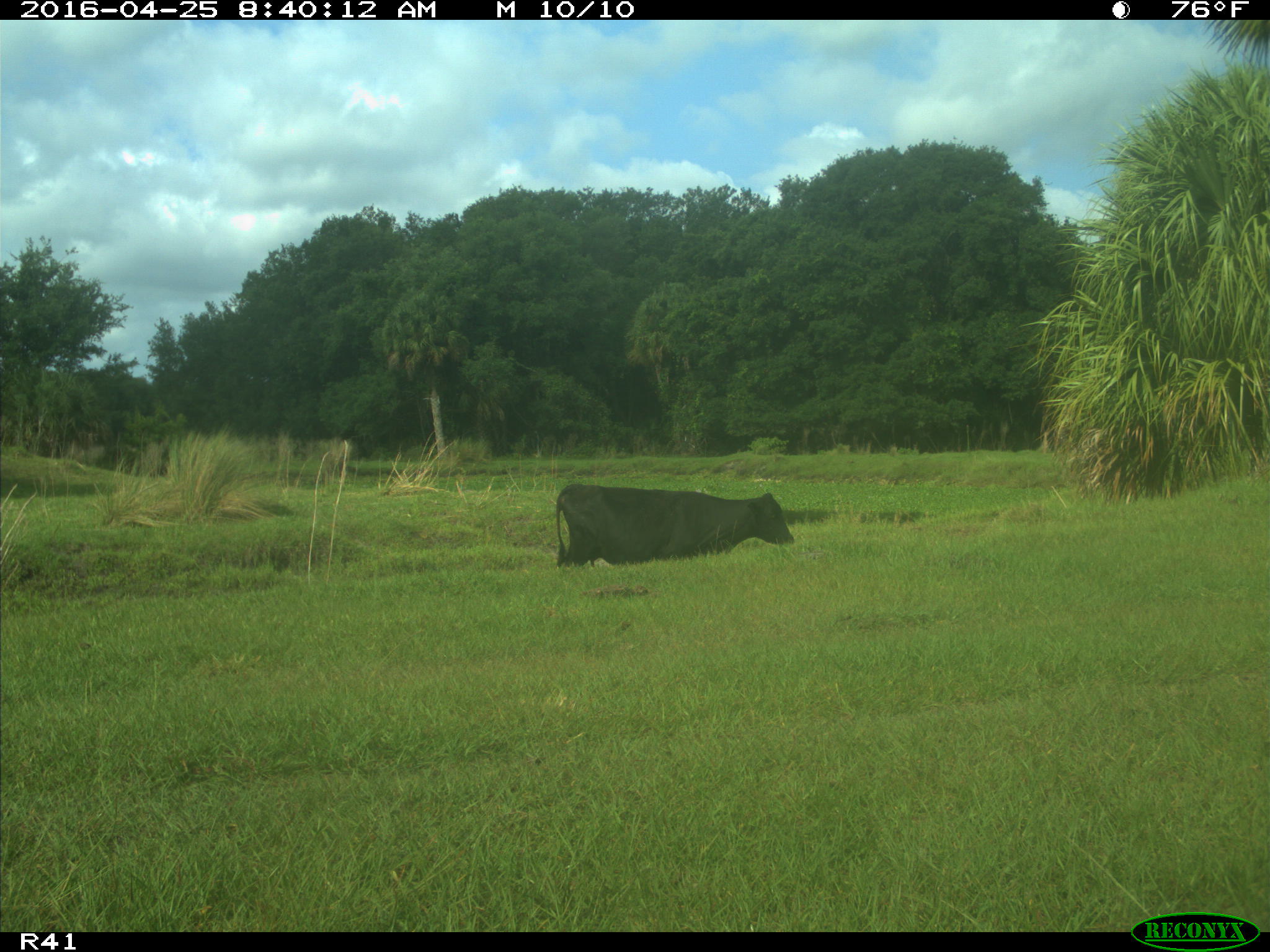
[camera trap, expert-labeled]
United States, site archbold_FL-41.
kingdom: Animalia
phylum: Chordata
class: Mammalia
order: Artiodactyla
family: Bovidae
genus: Bos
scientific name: Bos taurus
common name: domestic cow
Bos taurus (domestic cow).